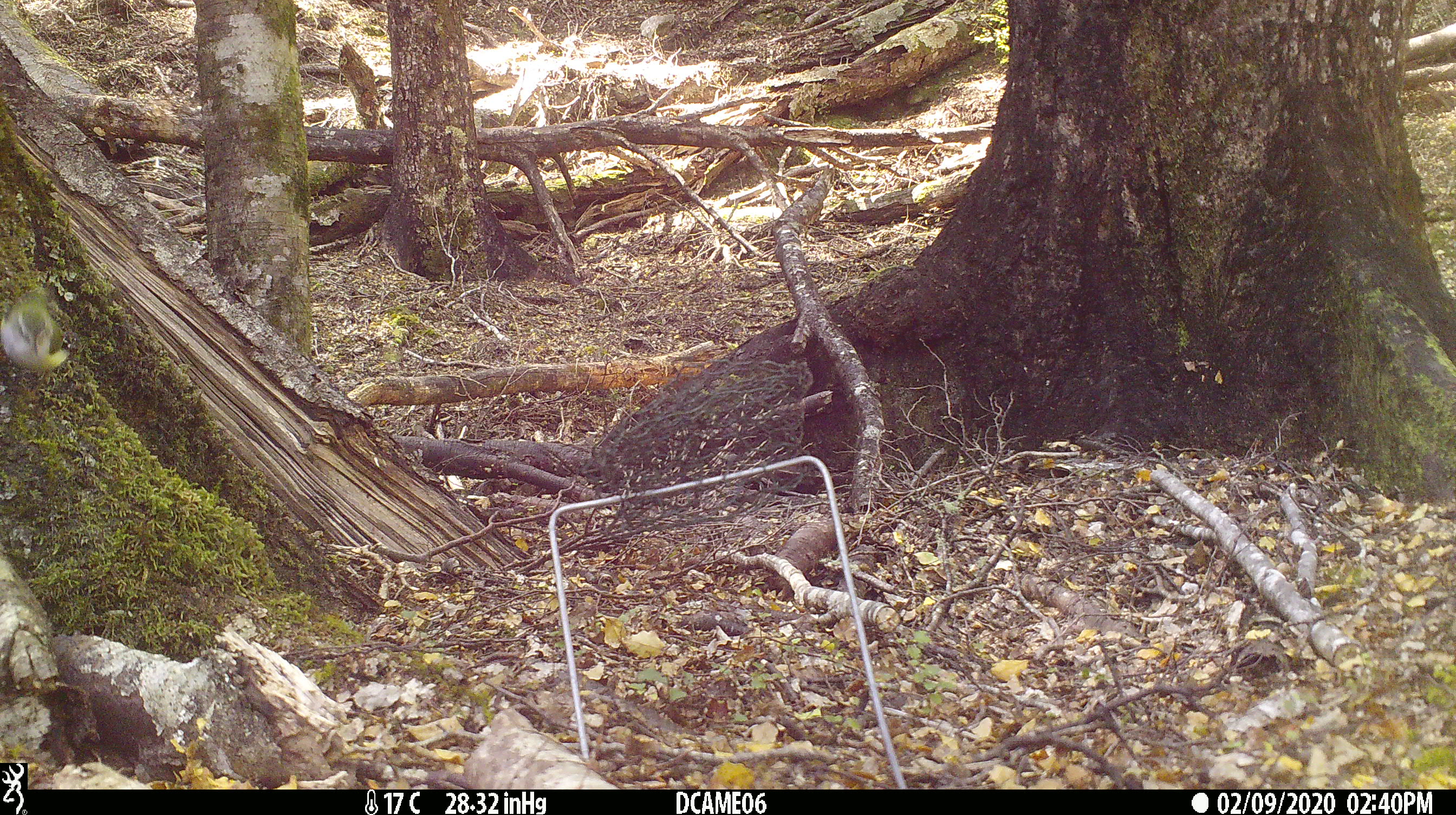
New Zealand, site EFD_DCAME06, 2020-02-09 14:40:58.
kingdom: Animalia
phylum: Chordata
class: Aves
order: Passeriformes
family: Acanthisittidae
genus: Acanthisitta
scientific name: Acanthisitta chloris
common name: rifleman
Rifleman (Acanthisitta chloris).